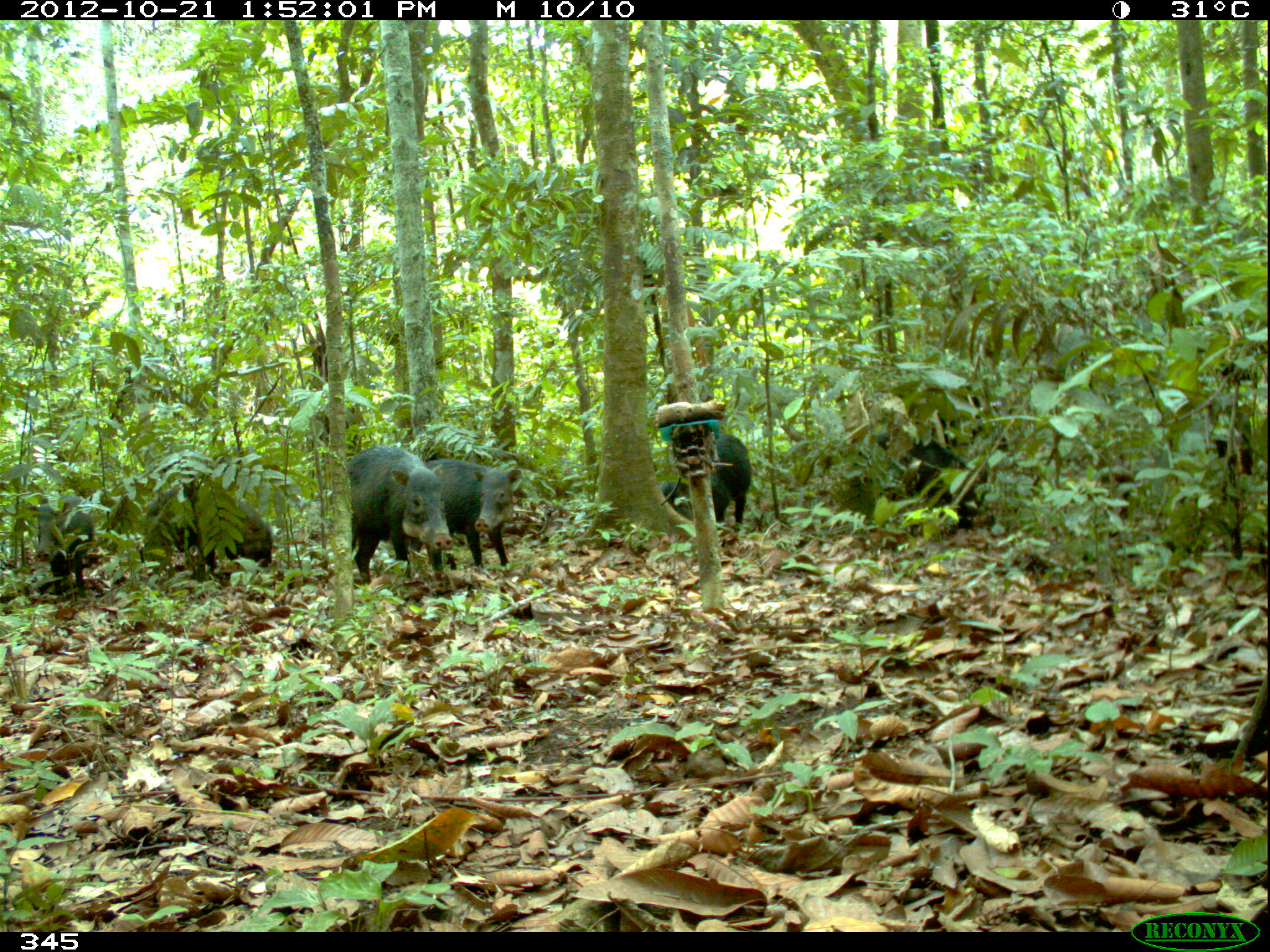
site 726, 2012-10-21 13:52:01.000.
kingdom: Animalia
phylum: Chordata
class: Mammalia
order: Artiodactyla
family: Tayassuidae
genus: Tayassu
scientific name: Tayassu pecari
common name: white-lipped peccary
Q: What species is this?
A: Tayassu pecari (white-lipped peccary).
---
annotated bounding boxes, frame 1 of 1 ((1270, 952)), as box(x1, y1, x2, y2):
tayassu pecari: box(327, 446, 446, 588); box(133, 478, 271, 578); box(423, 457, 525, 574); box(882, 432, 978, 536); box(657, 432, 754, 533); box(6, 491, 96, 596)